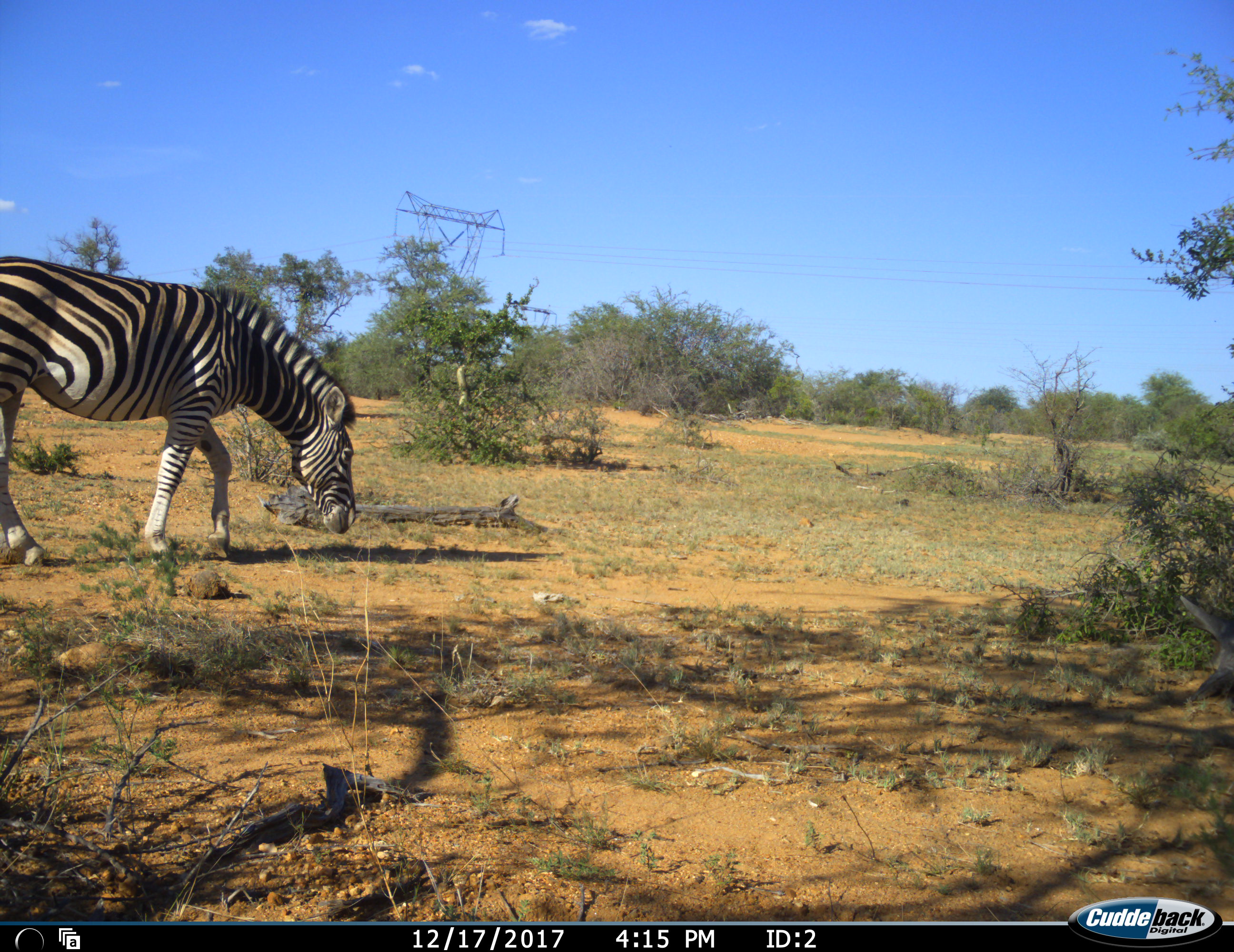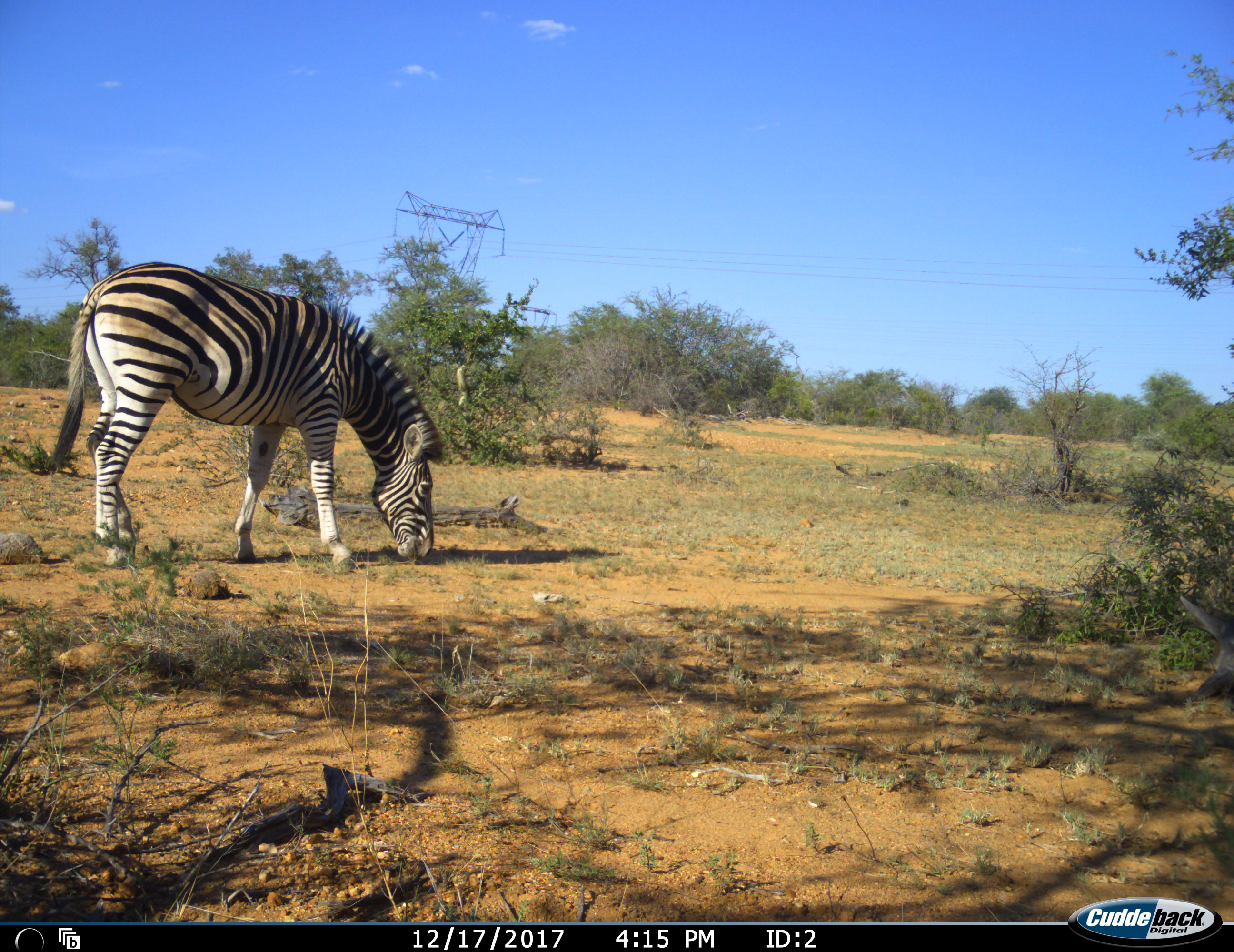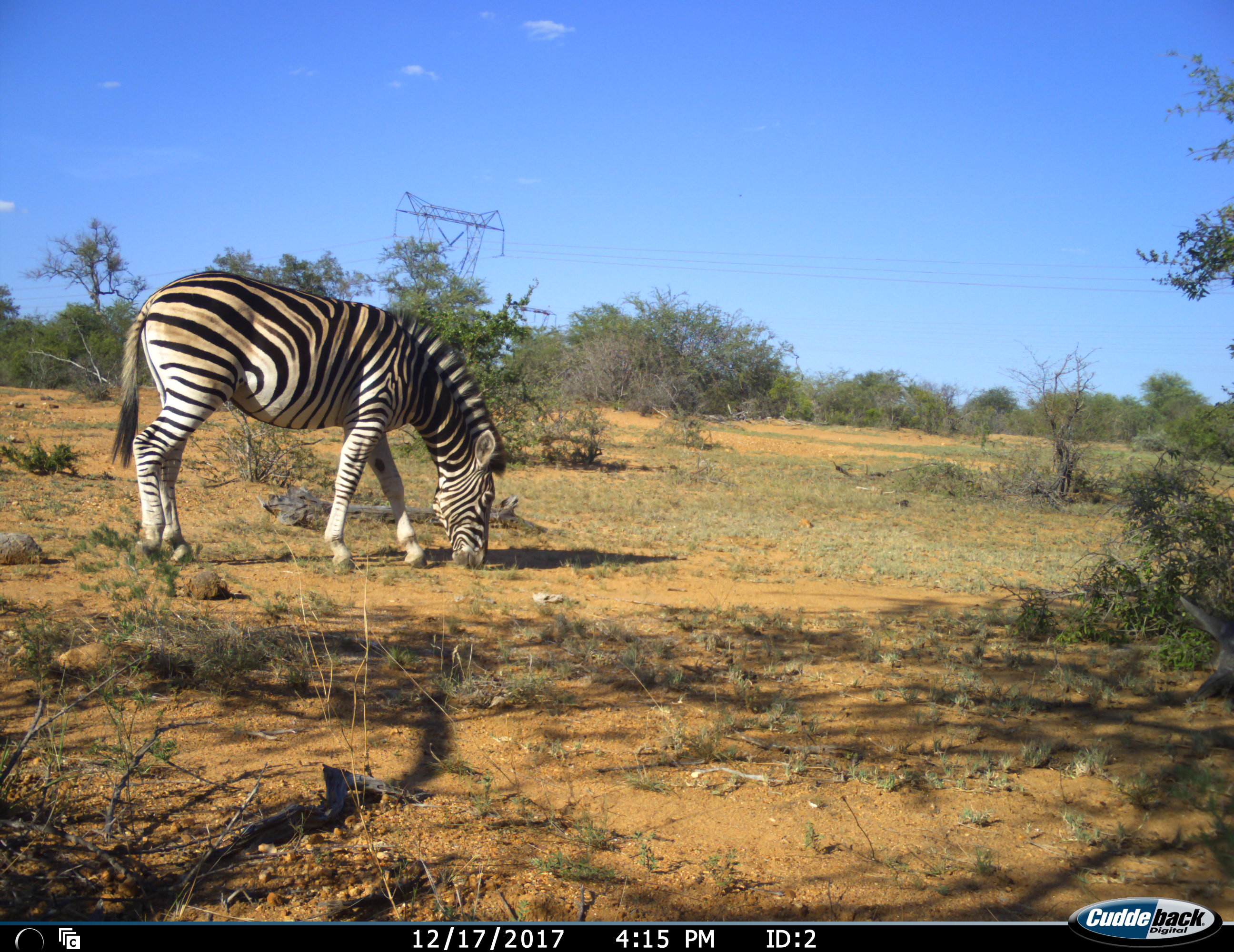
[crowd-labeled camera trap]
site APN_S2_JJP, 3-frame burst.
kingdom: Animalia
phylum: Chordata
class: Mammalia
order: Perissodactyla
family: Equidae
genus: Equus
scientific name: Equus quagga burchellii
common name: burchell's zebra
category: zebraburchells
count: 1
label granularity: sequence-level